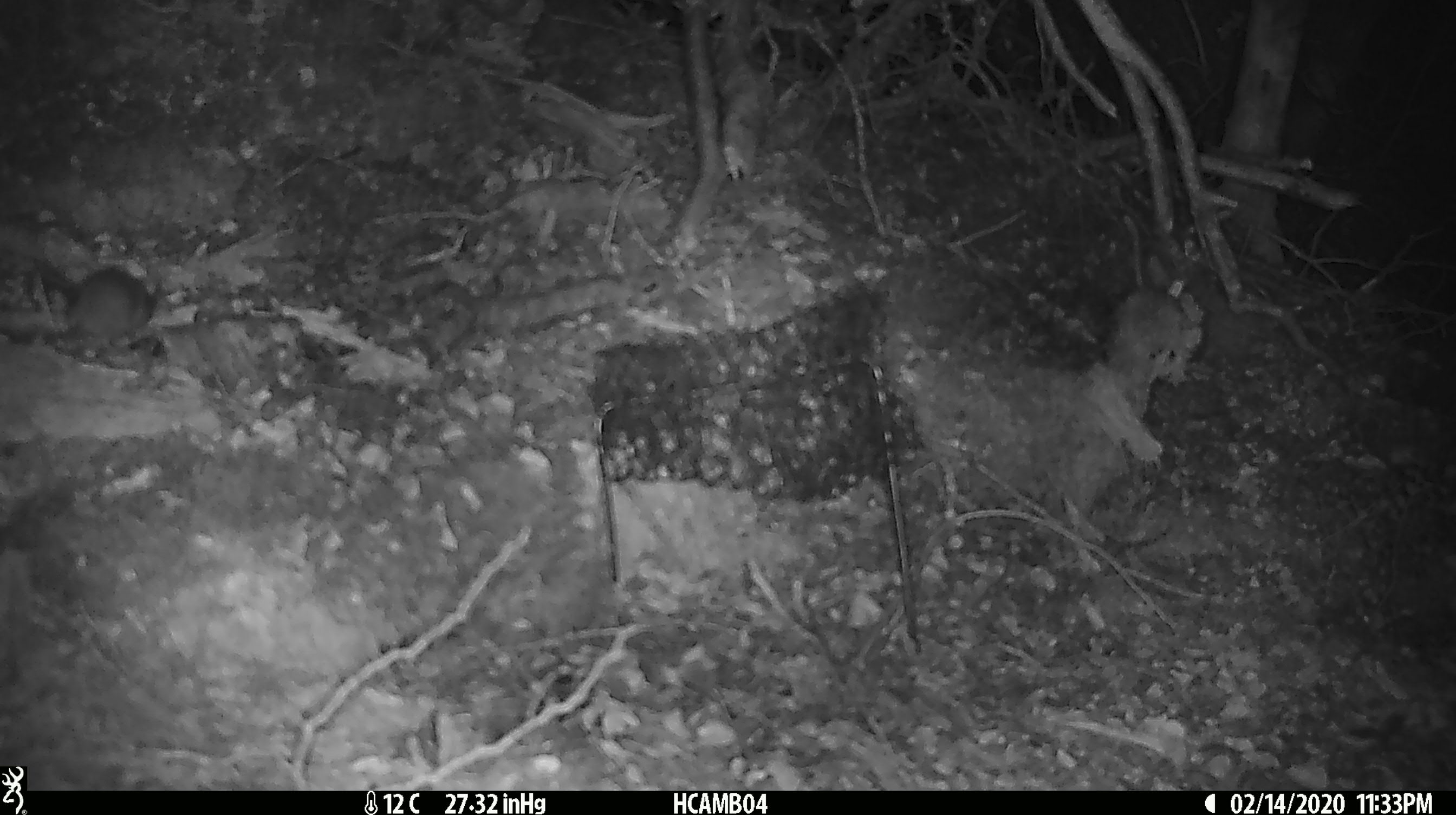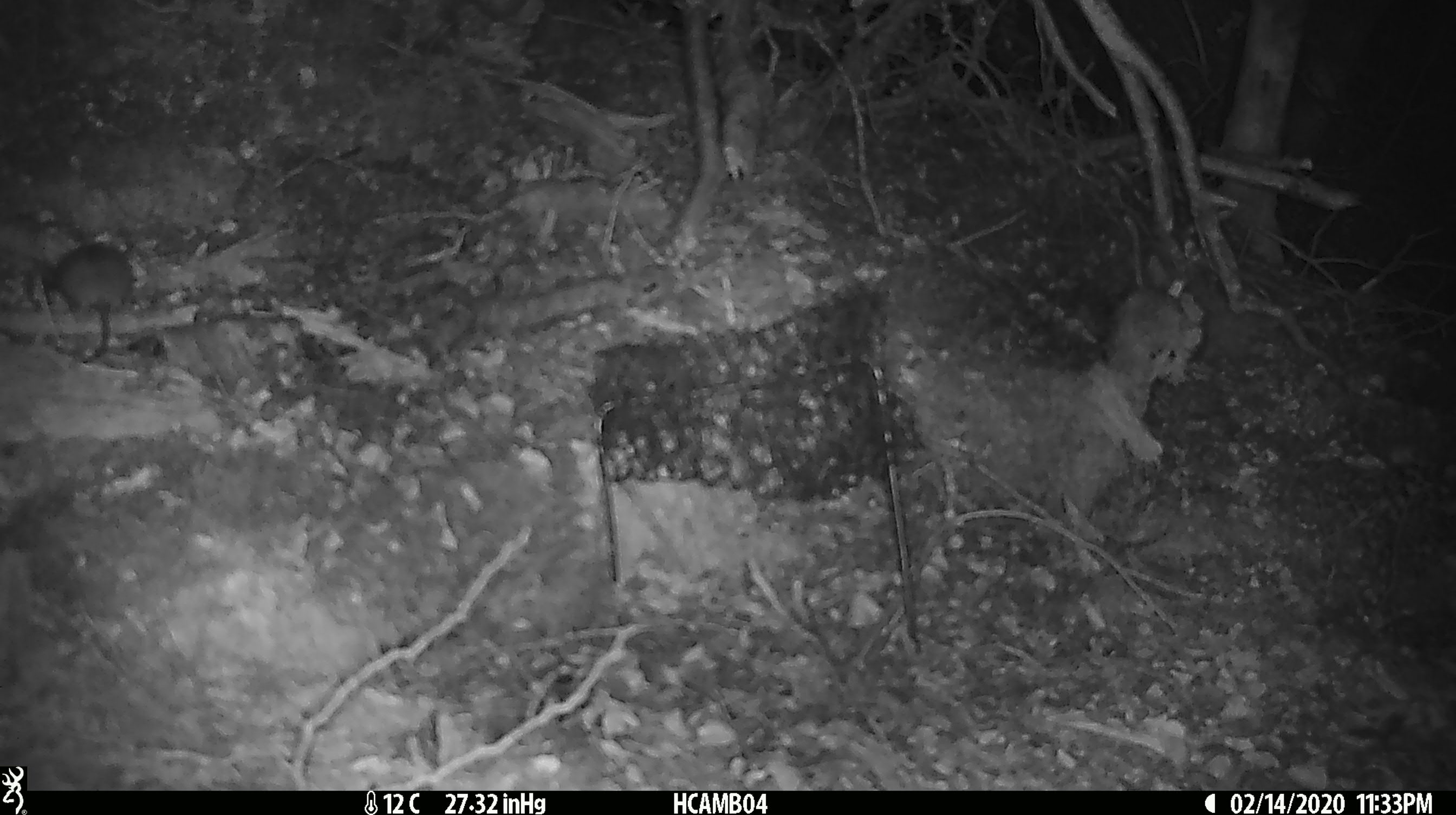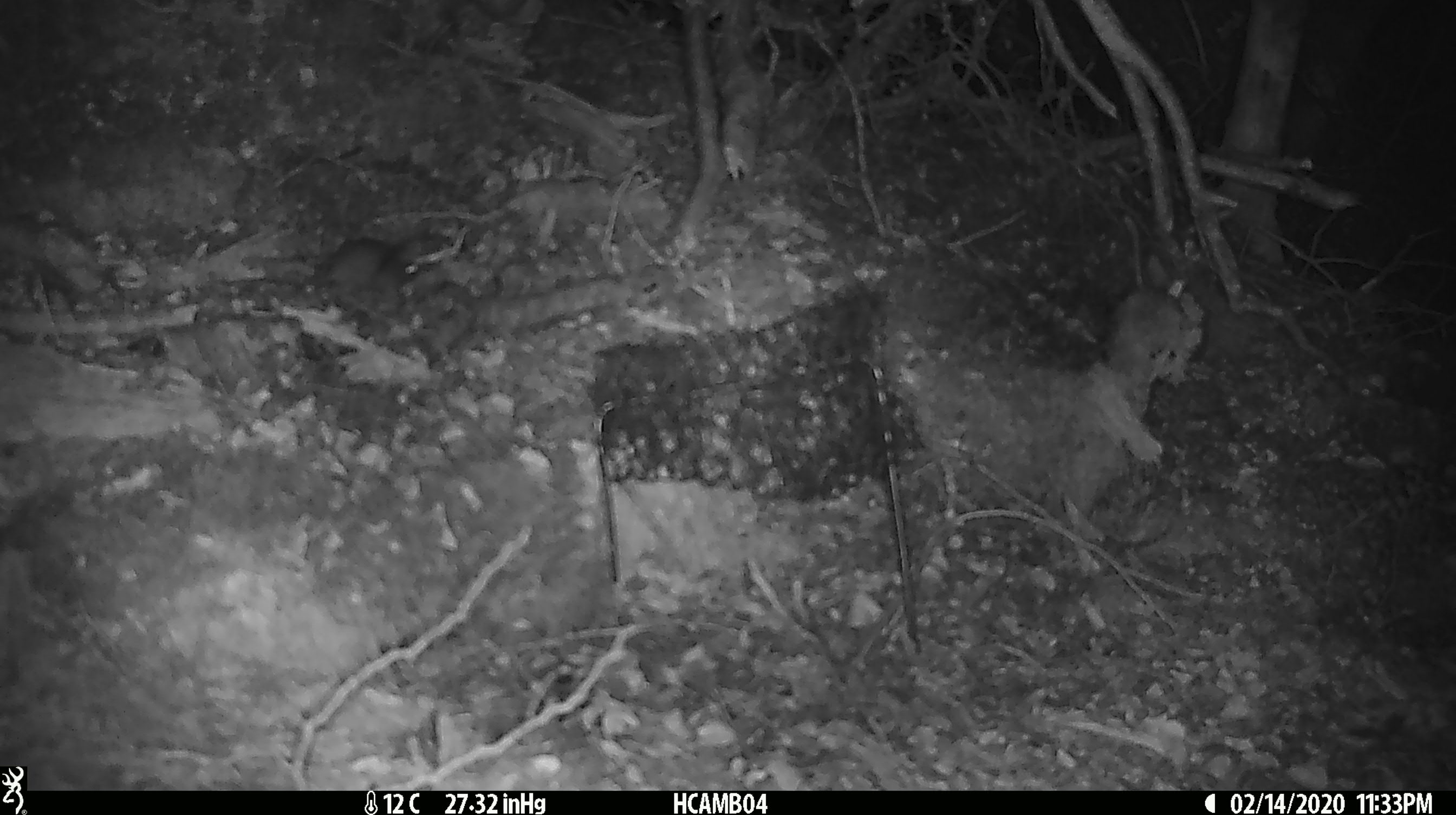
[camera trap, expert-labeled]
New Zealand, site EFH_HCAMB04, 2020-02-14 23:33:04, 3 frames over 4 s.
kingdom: Animalia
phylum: Chordata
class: Mammalia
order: Rodentia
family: Muridae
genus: Mus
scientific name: Mus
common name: mouse